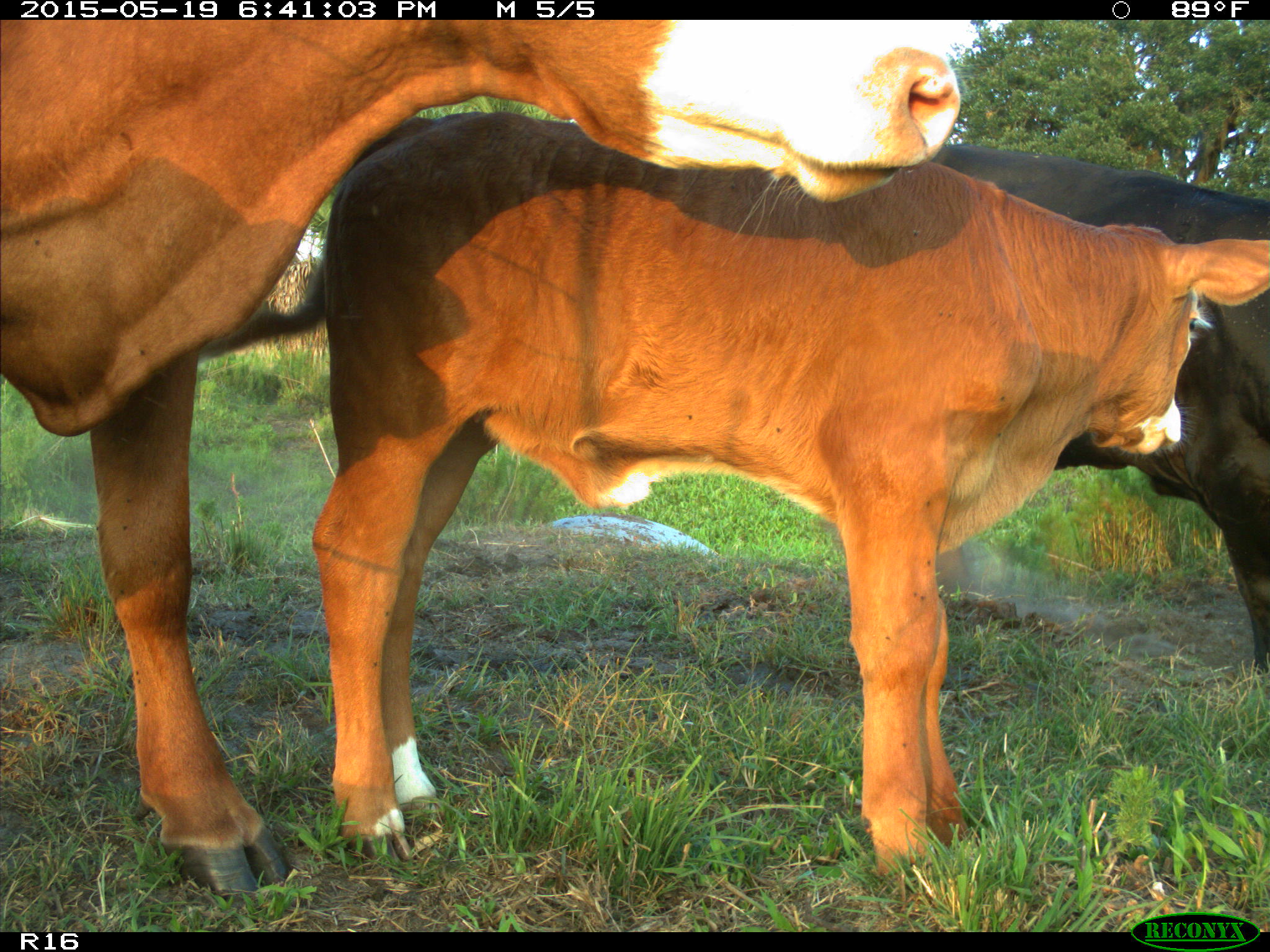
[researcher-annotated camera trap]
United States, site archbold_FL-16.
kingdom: Animalia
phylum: Chordata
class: Mammalia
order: Artiodactyla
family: Bovidae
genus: Bos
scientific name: Bos taurus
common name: domestic cow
Bos taurus (domestic cow).